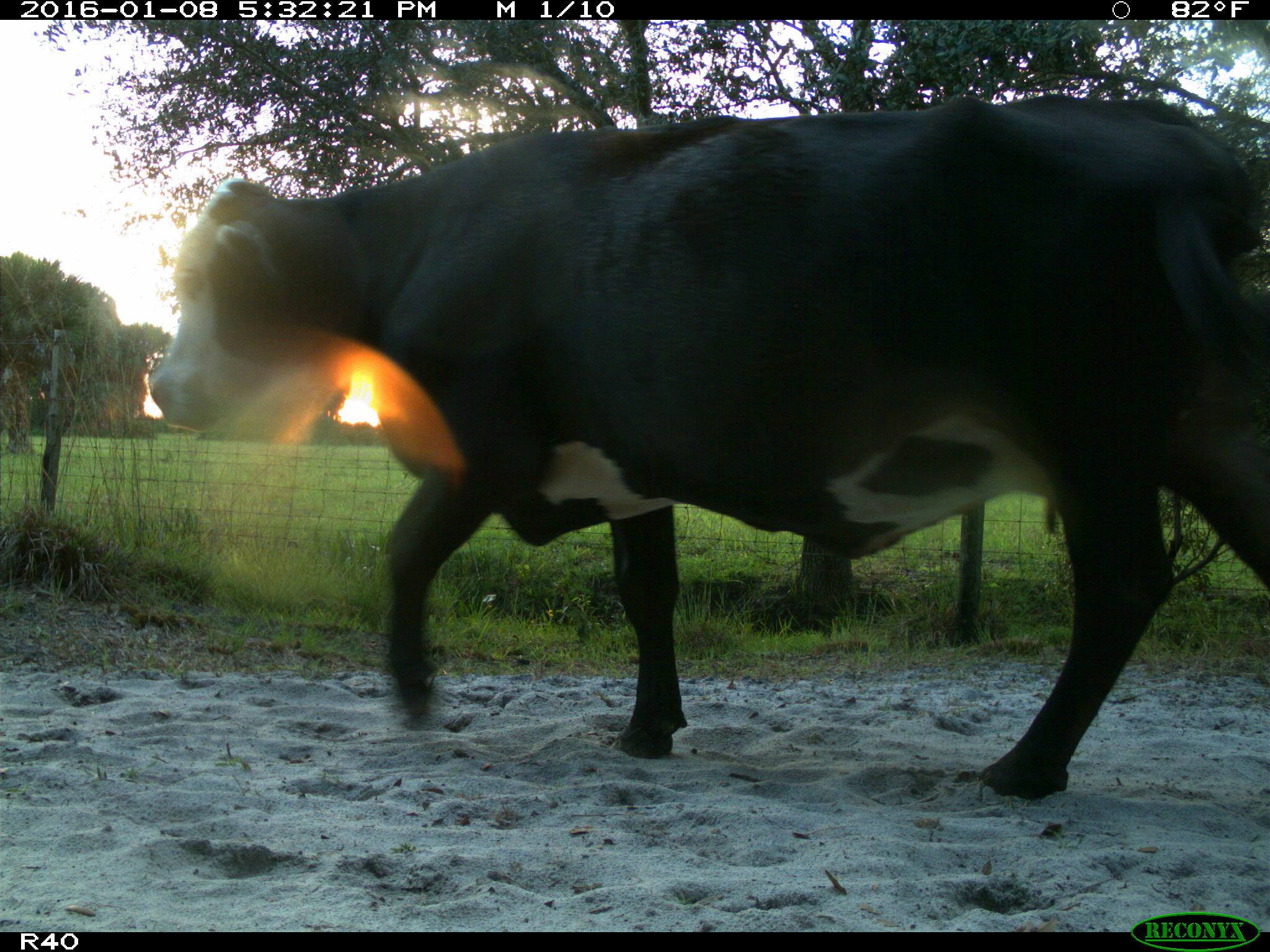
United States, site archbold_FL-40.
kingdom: Animalia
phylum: Chordata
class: Mammalia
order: Artiodactyla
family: Bovidae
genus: Bos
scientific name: Bos taurus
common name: domestic cow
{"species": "Bos taurus (domestic cow)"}